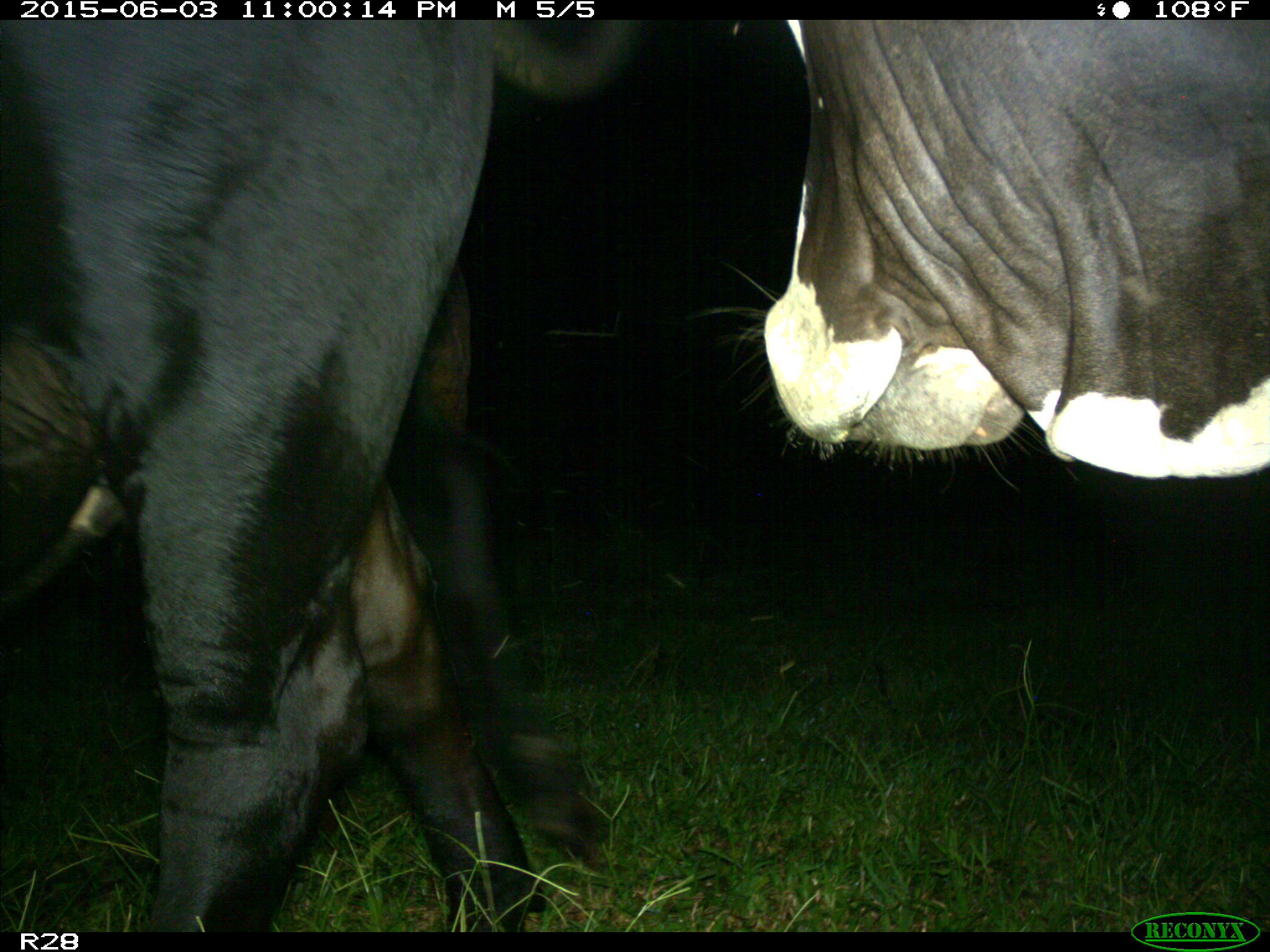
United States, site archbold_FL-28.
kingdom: Animalia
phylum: Chordata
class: Mammalia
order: Artiodactyla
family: Bovidae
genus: Bos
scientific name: Bos taurus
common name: domestic cow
Bos taurus (domestic cow).